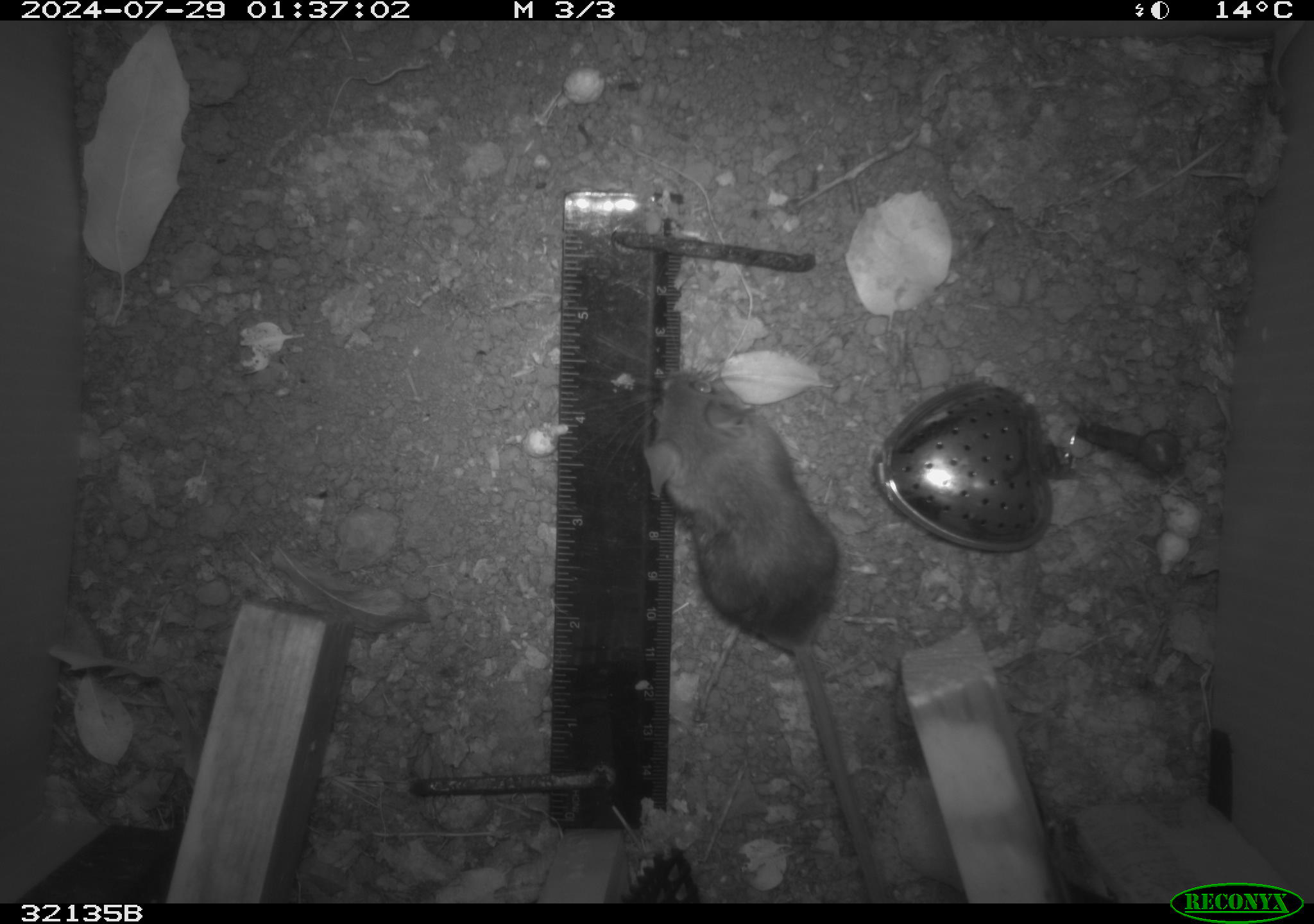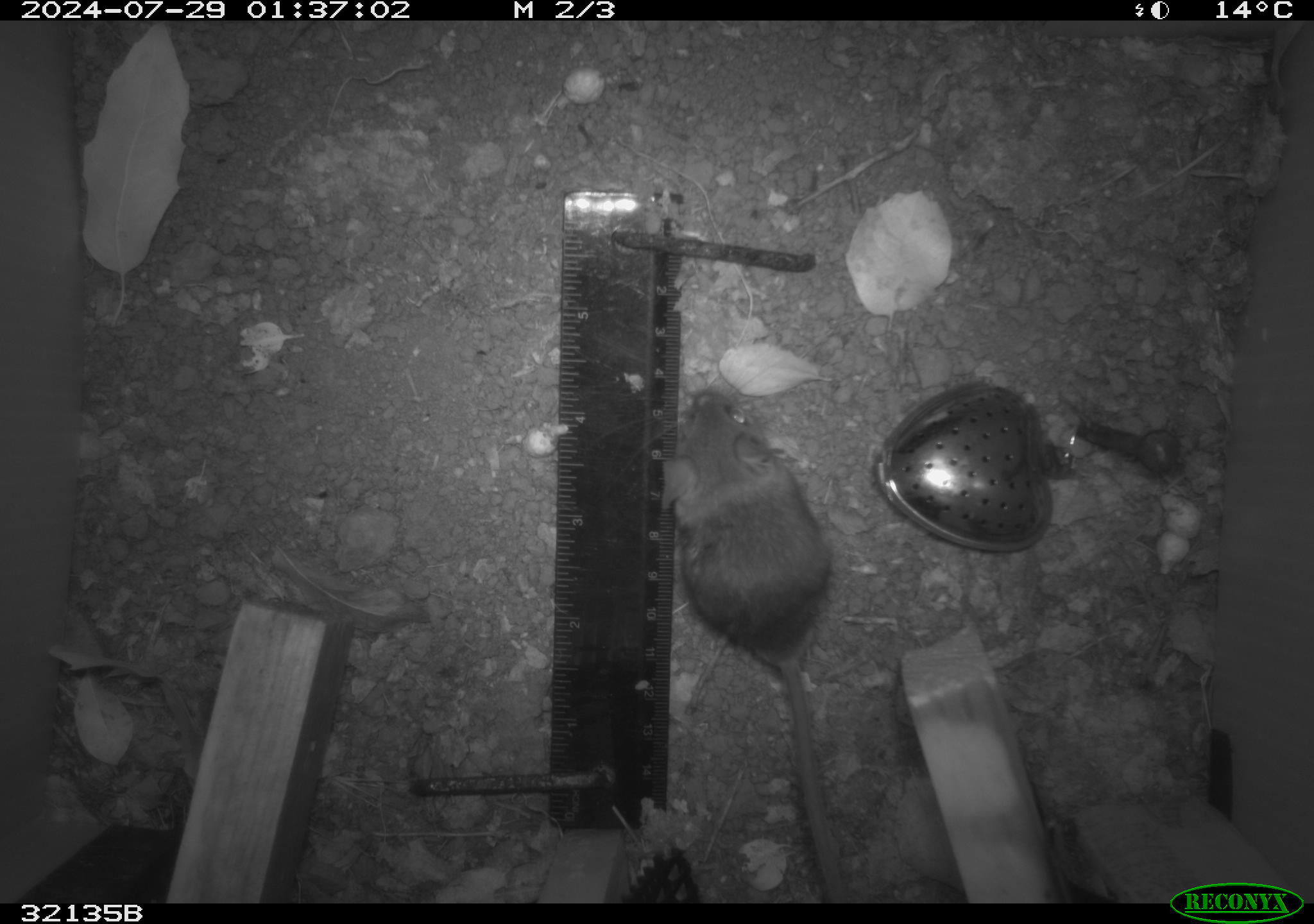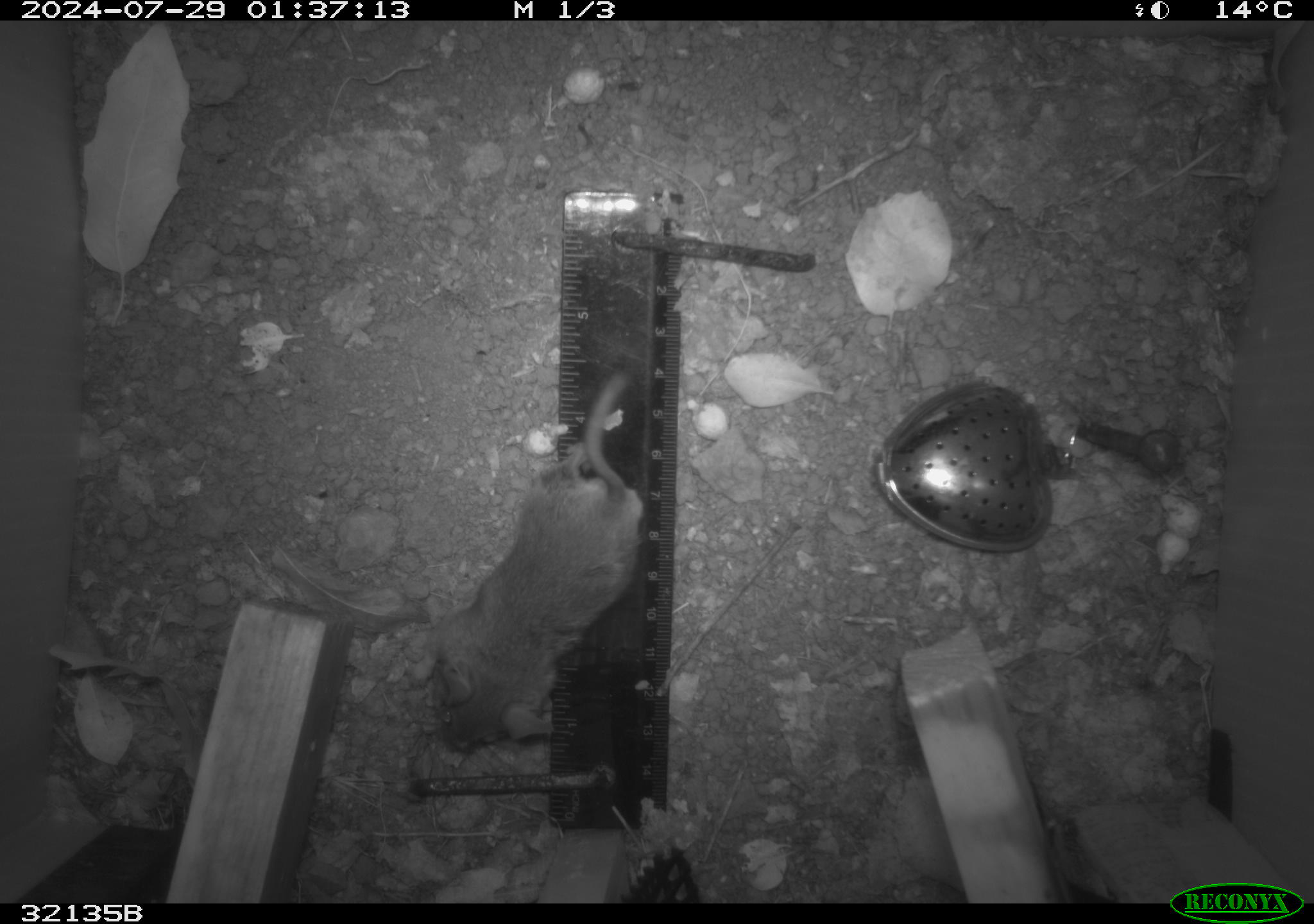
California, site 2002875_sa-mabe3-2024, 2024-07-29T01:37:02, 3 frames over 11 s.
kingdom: Animalia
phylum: Chordata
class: Mammalia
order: Rodentia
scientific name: Rodentia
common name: mouse species